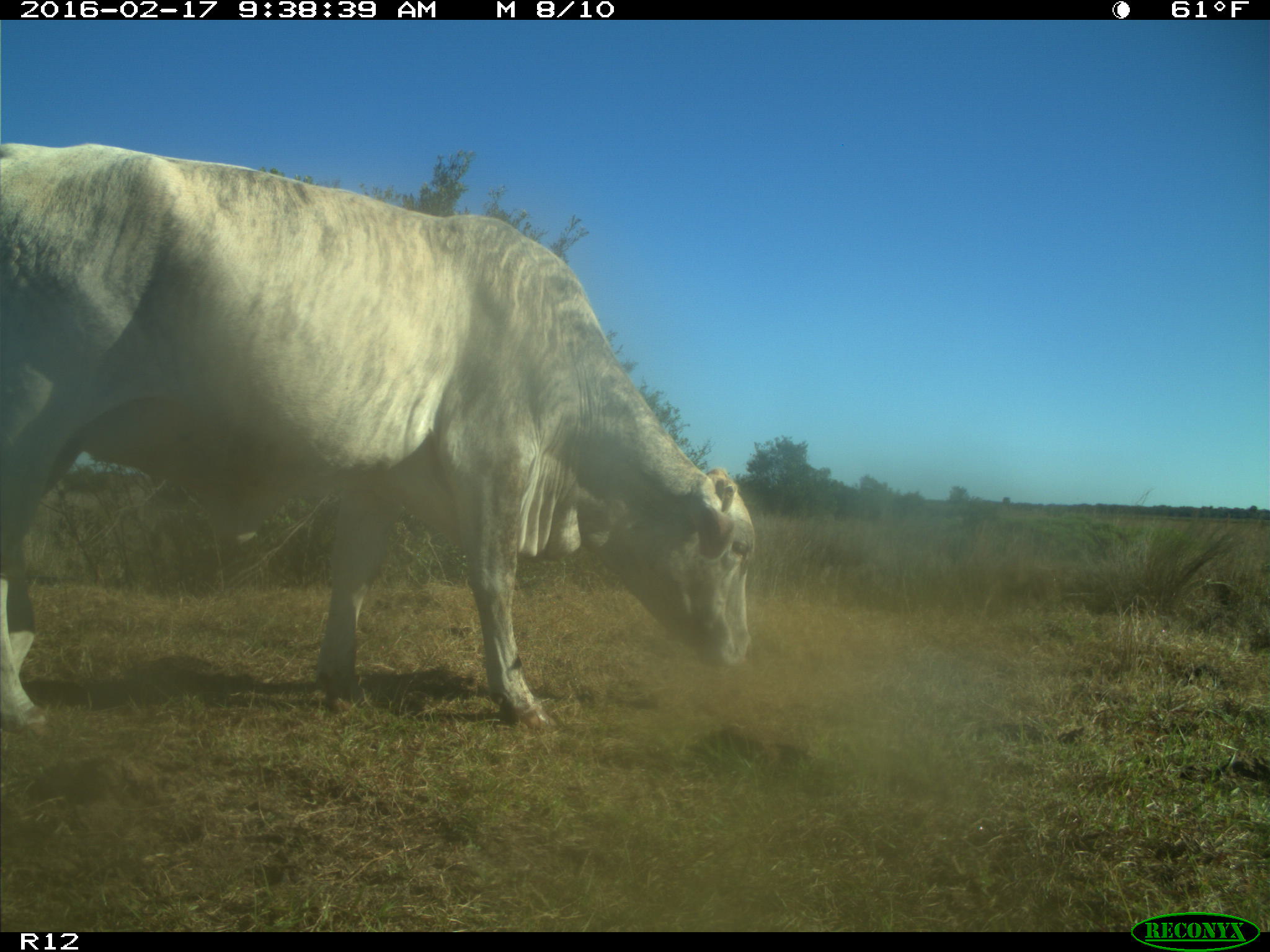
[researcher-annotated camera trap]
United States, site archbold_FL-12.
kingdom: Animalia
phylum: Chordata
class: Mammalia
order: Artiodactyla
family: Bovidae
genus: Bos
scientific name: Bos taurus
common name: domestic cow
Bos taurus (domestic cow).